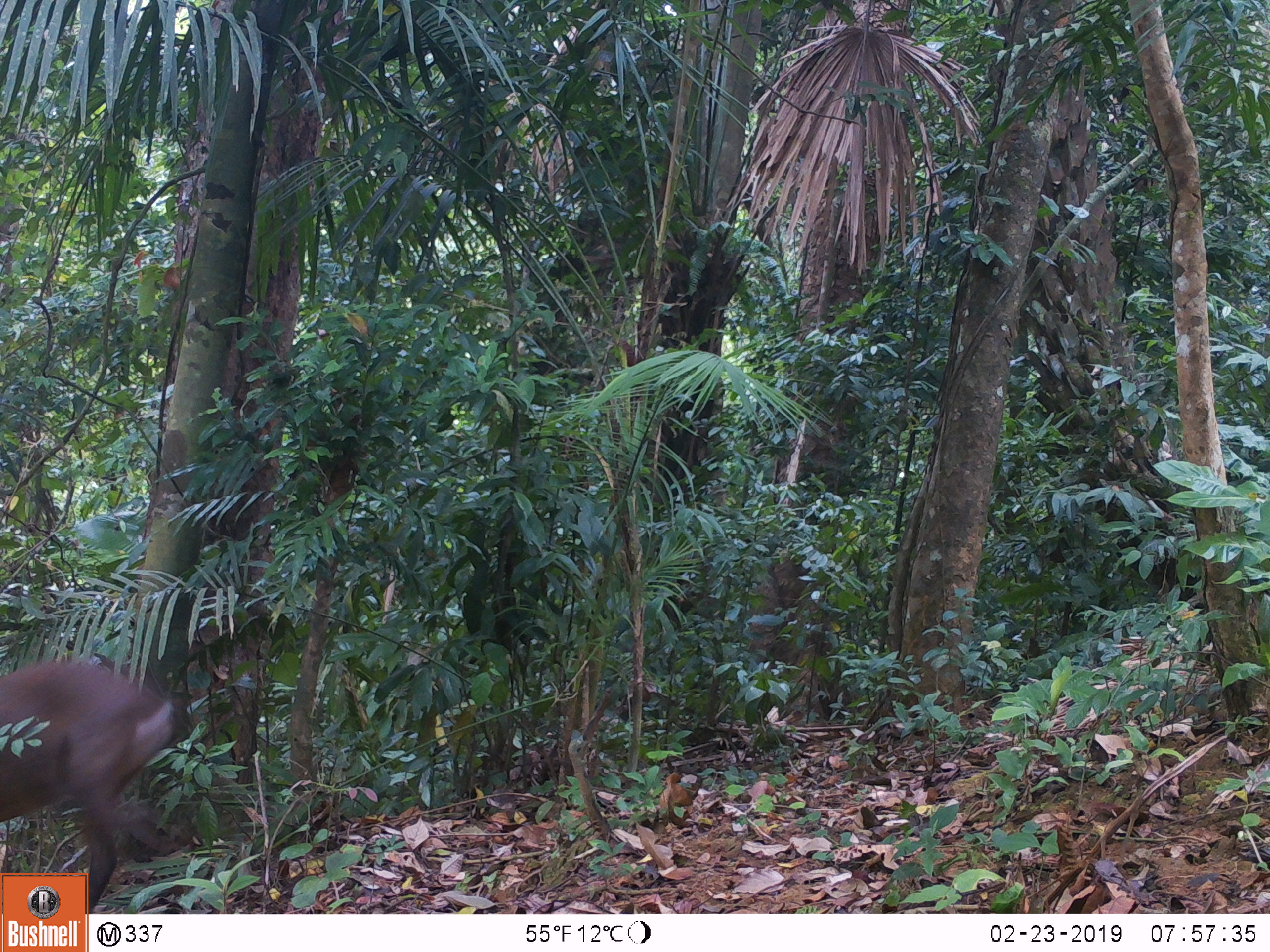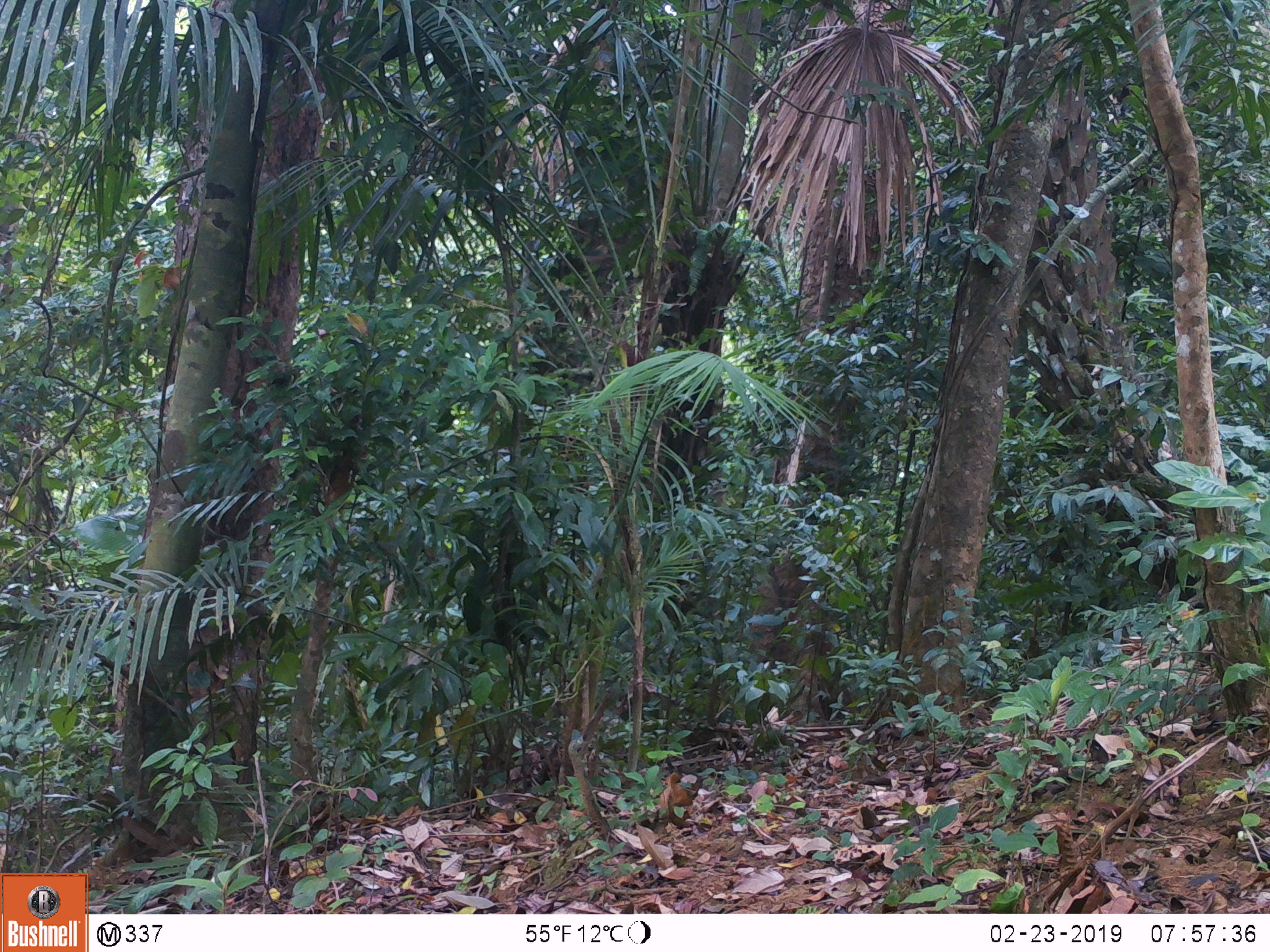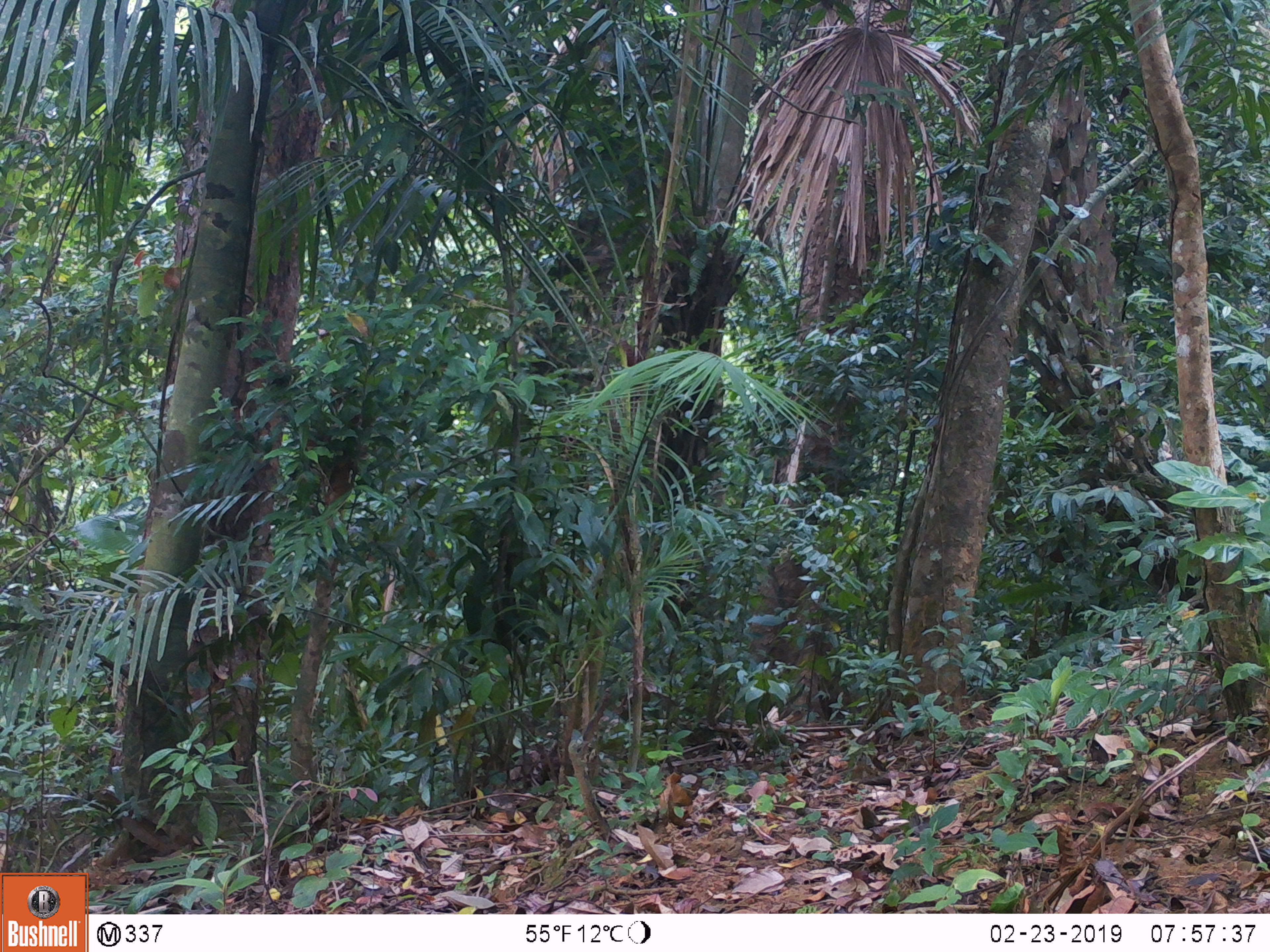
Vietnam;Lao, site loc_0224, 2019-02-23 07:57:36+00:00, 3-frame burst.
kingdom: Animalia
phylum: Chordata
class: Mammalia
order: Artiodactyla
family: Cervidae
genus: Muntiacus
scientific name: Muntiacus vuquangensis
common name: large-antlered muntjac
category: large antlered muntjac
Large antlered muntjac (large-antlered muntjac) (Muntiacus vuquangensis). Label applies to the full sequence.